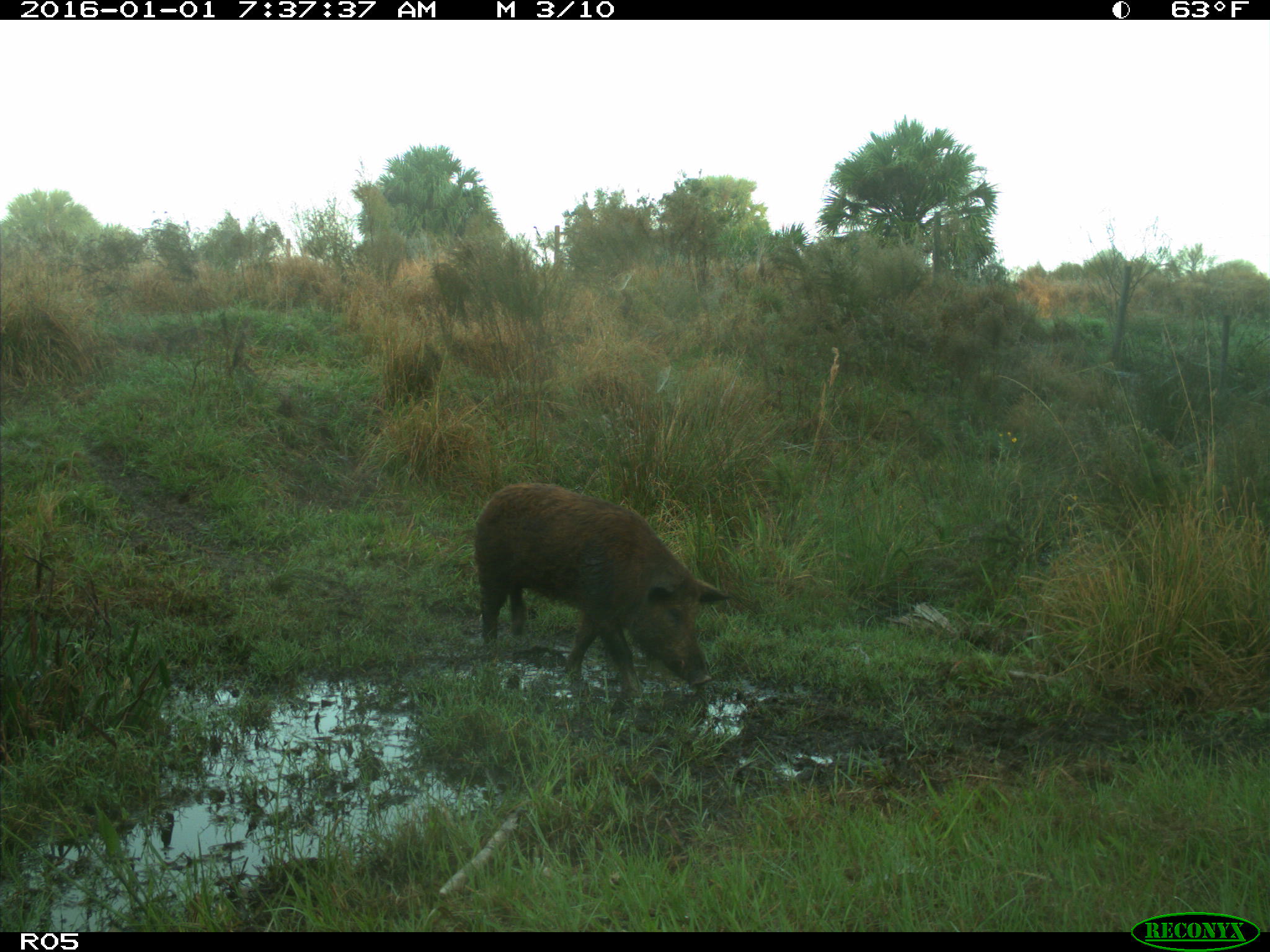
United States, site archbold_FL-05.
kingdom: Animalia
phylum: Chordata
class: Mammalia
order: Artiodactyla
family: Suidae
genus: Sus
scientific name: Sus scrofa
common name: wild boar